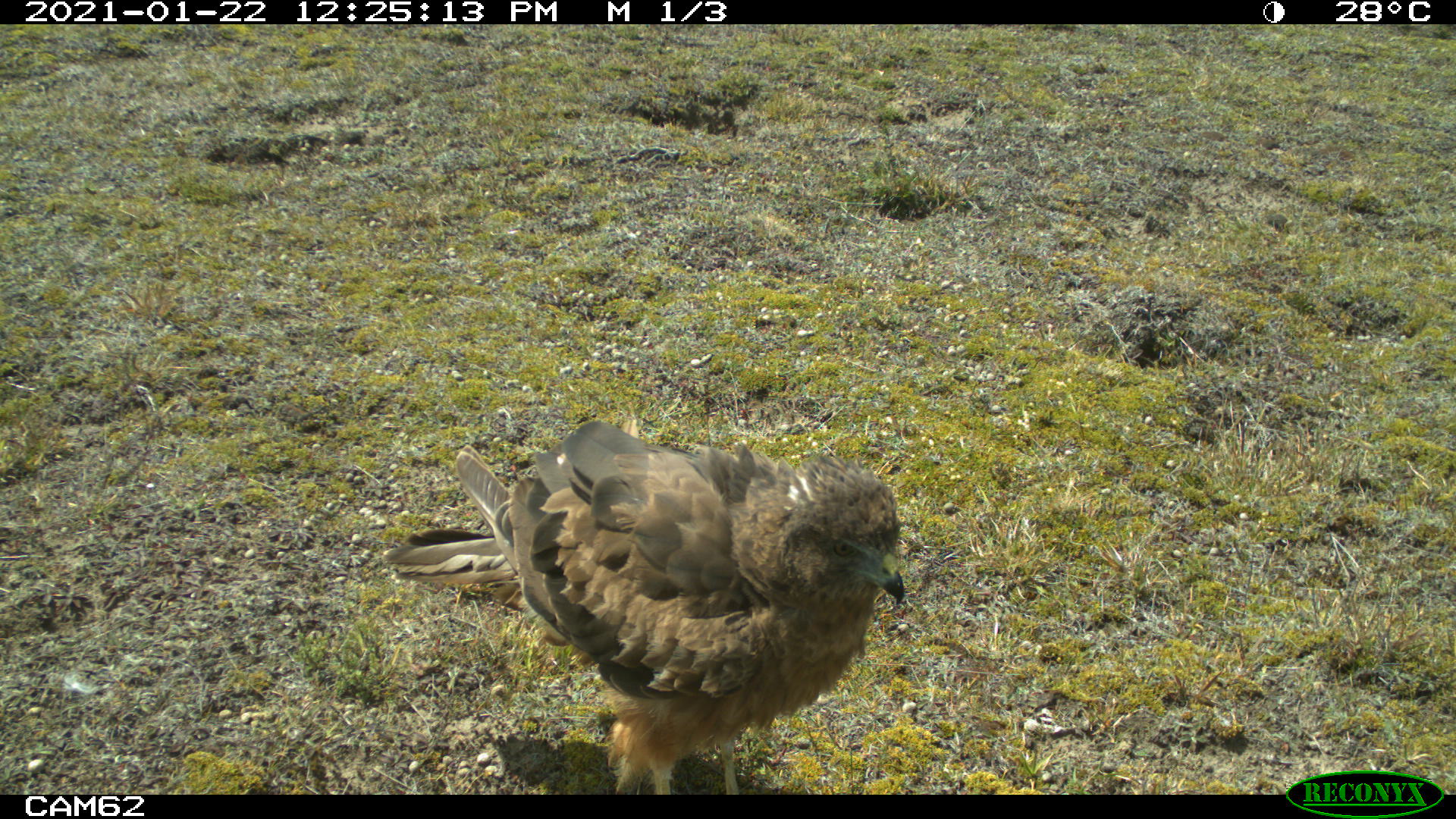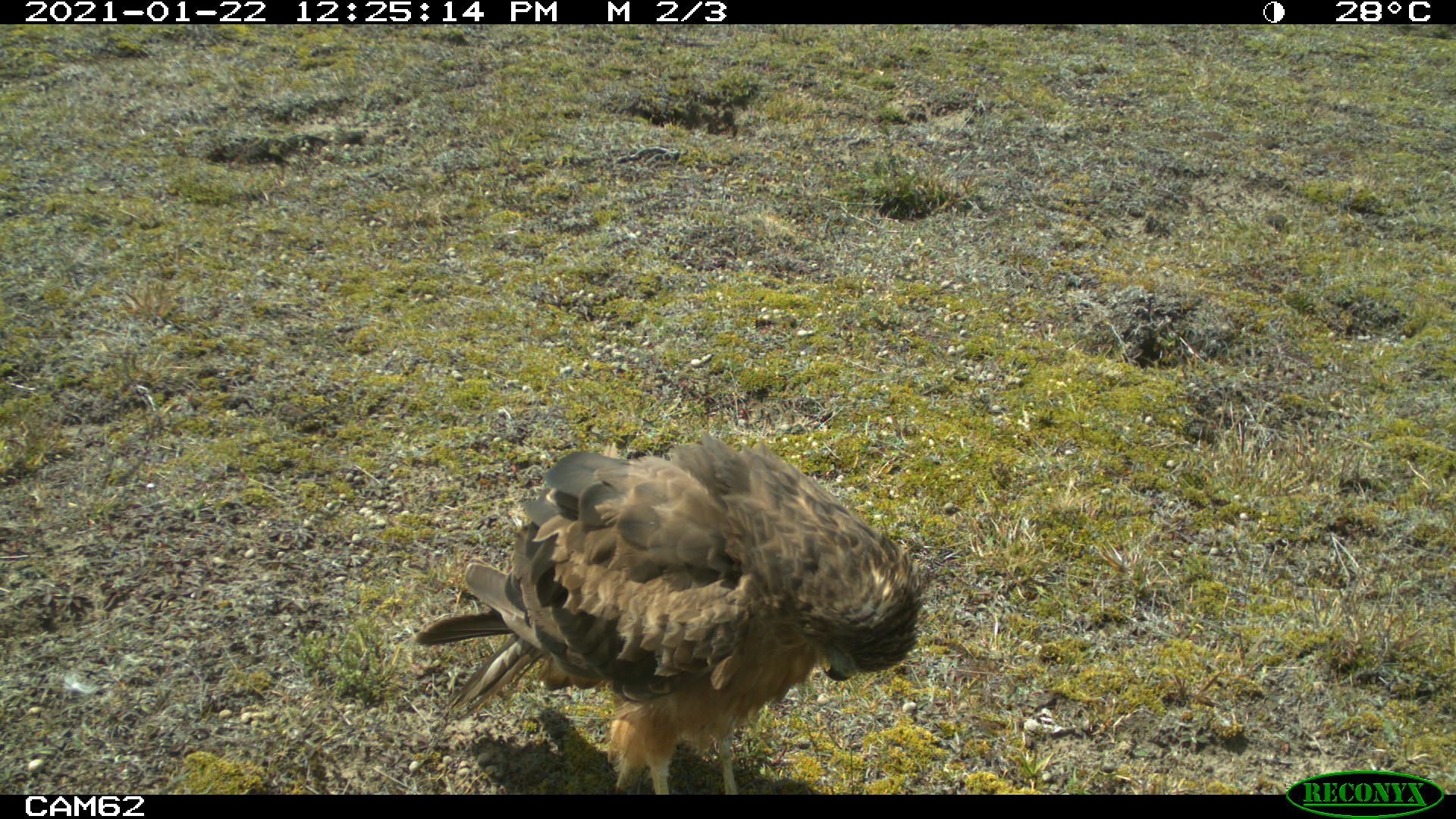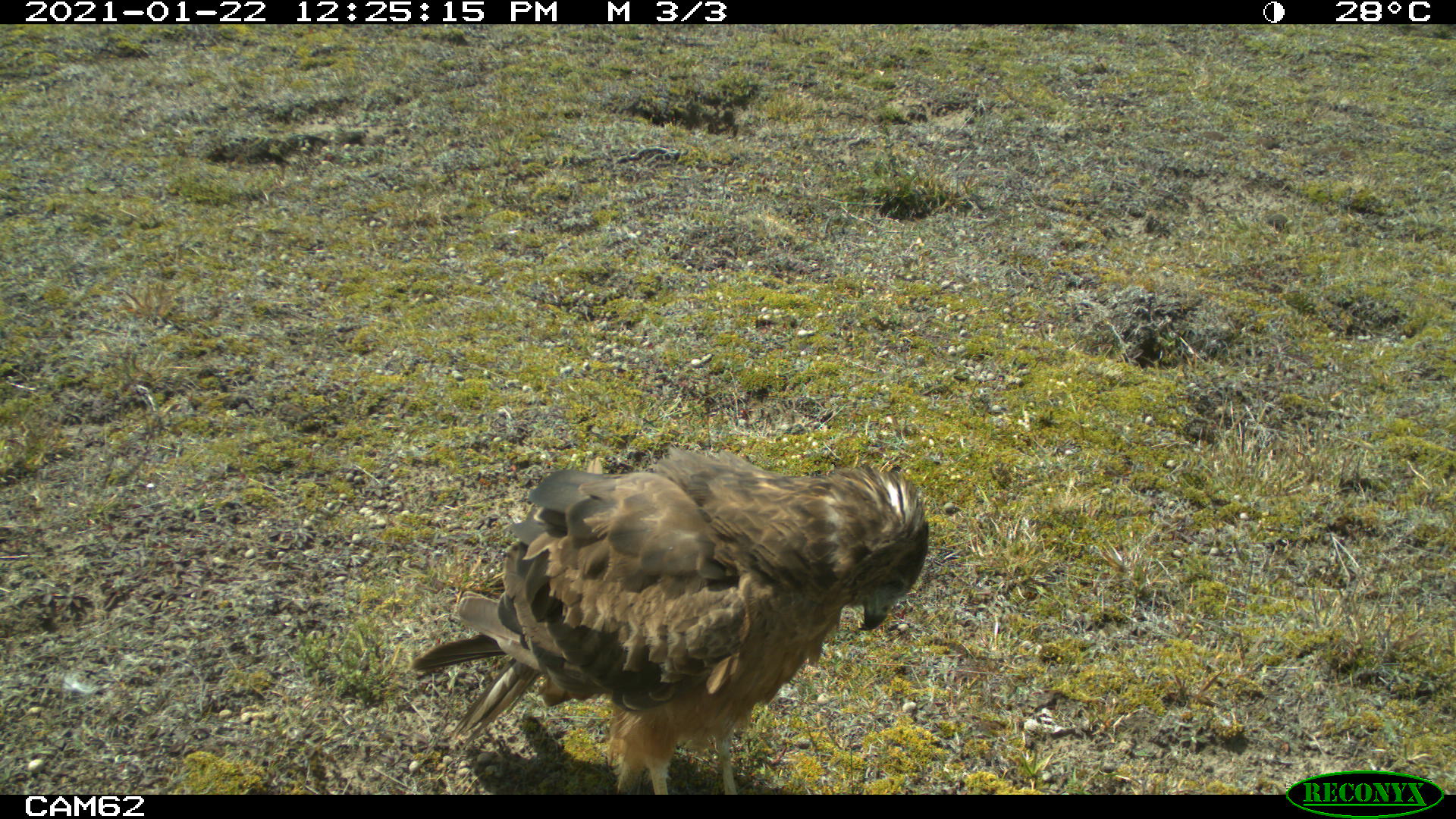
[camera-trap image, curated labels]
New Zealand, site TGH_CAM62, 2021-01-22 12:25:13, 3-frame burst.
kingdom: Animalia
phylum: Chordata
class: Aves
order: Accipitriformes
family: Accipitridae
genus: Circus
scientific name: Circus approximans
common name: swamp harrier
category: harrier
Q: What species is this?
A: Harrier (swamp harrier) (Circus approximans).